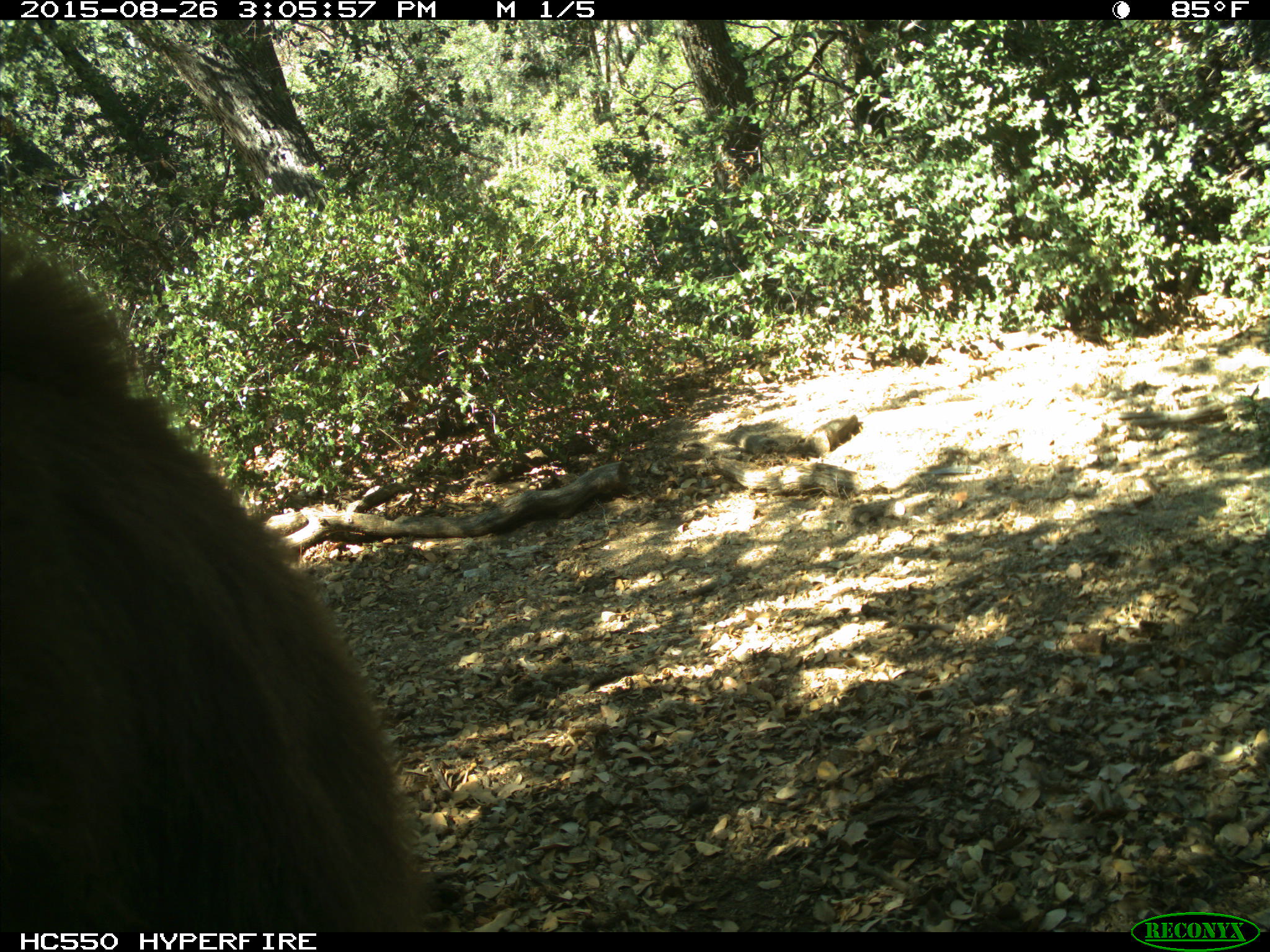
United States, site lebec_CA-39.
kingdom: Animalia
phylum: Chordata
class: Mammalia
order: Carnivora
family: Ursidae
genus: Ursus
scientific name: Ursus americanus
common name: american black bear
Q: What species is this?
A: Ursus americanus (american black bear).